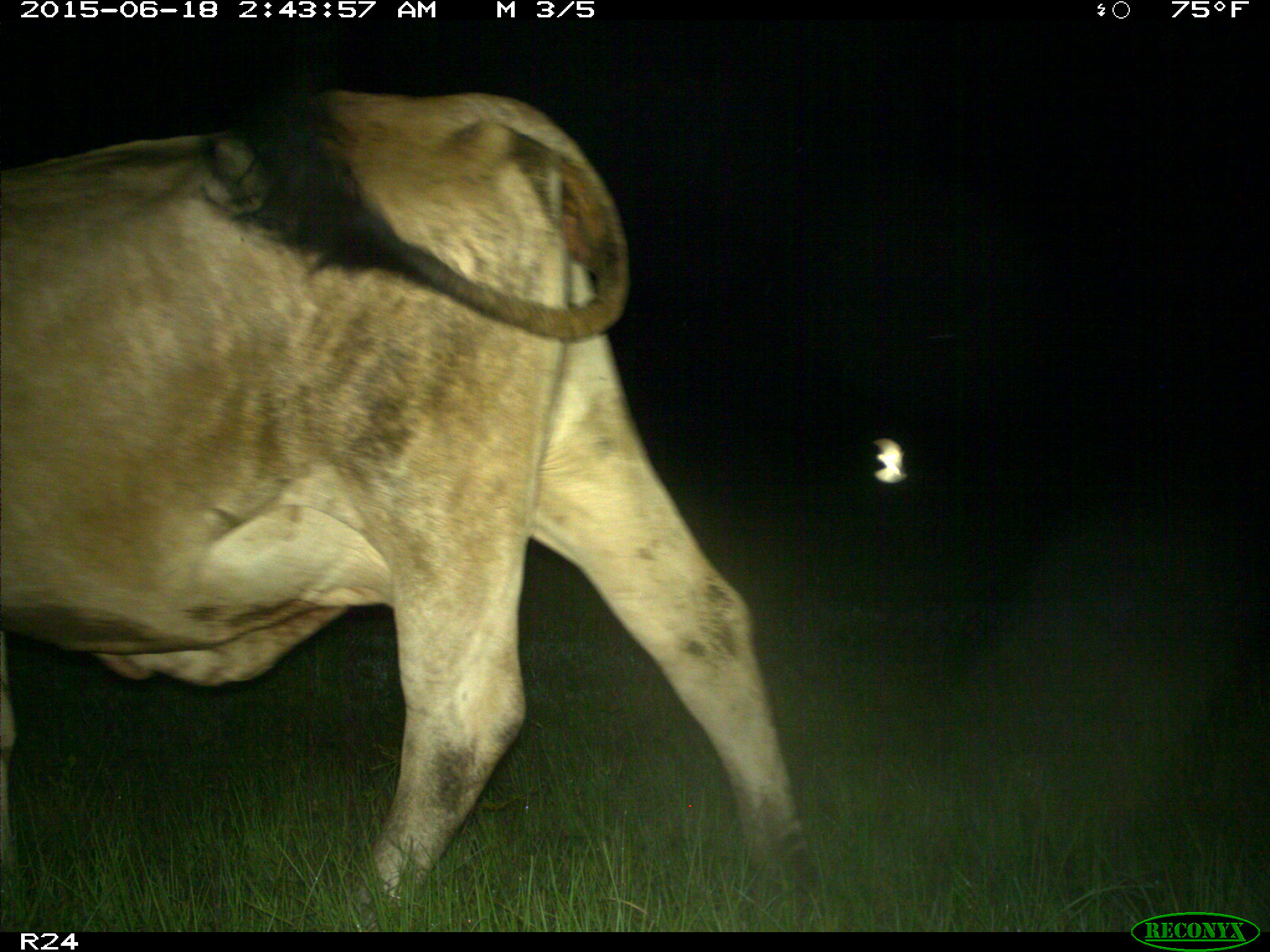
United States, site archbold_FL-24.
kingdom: Animalia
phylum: Chordata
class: Mammalia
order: Artiodactyla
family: Bovidae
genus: Bos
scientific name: Bos taurus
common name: domestic cow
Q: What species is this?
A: Bos taurus (domestic cow).